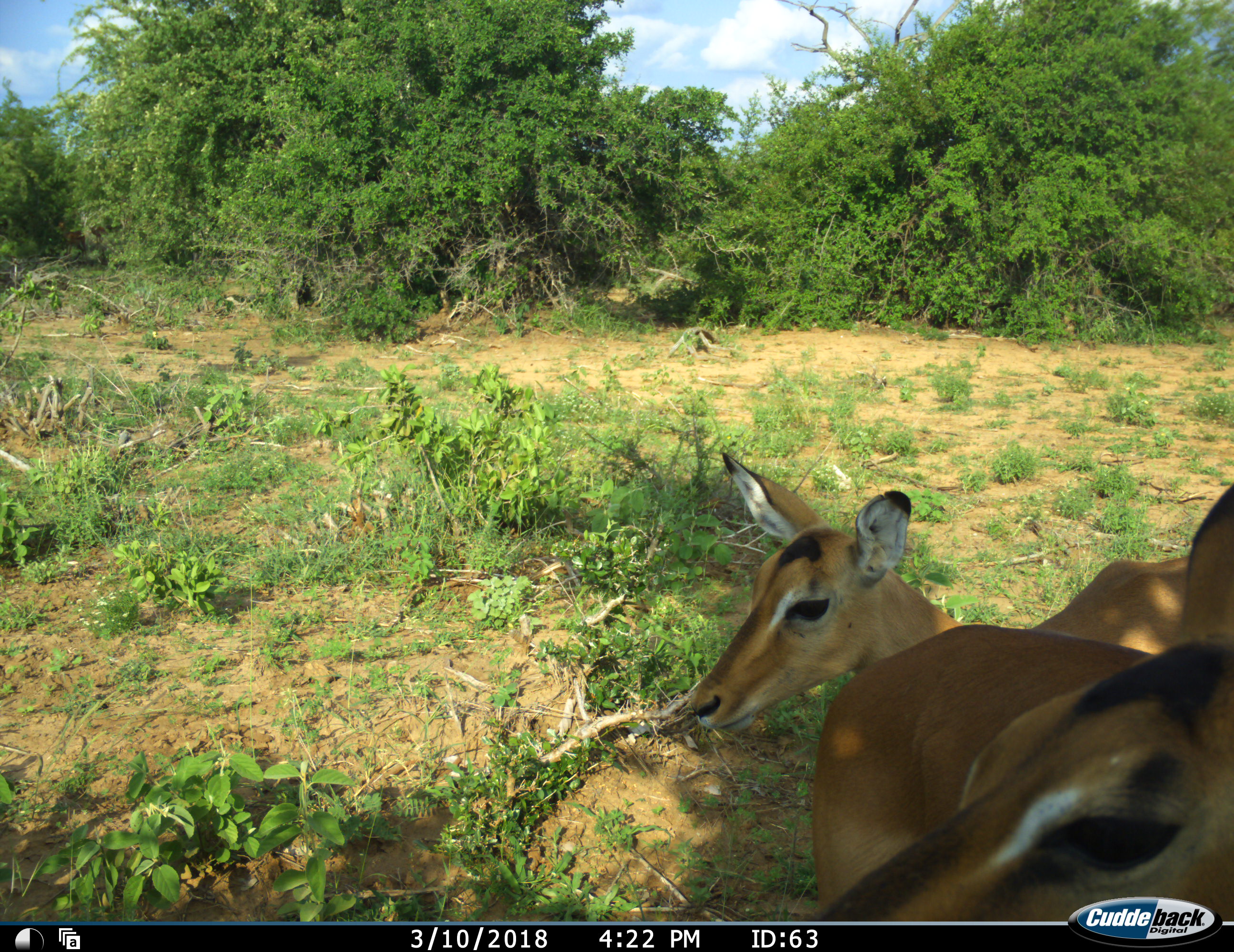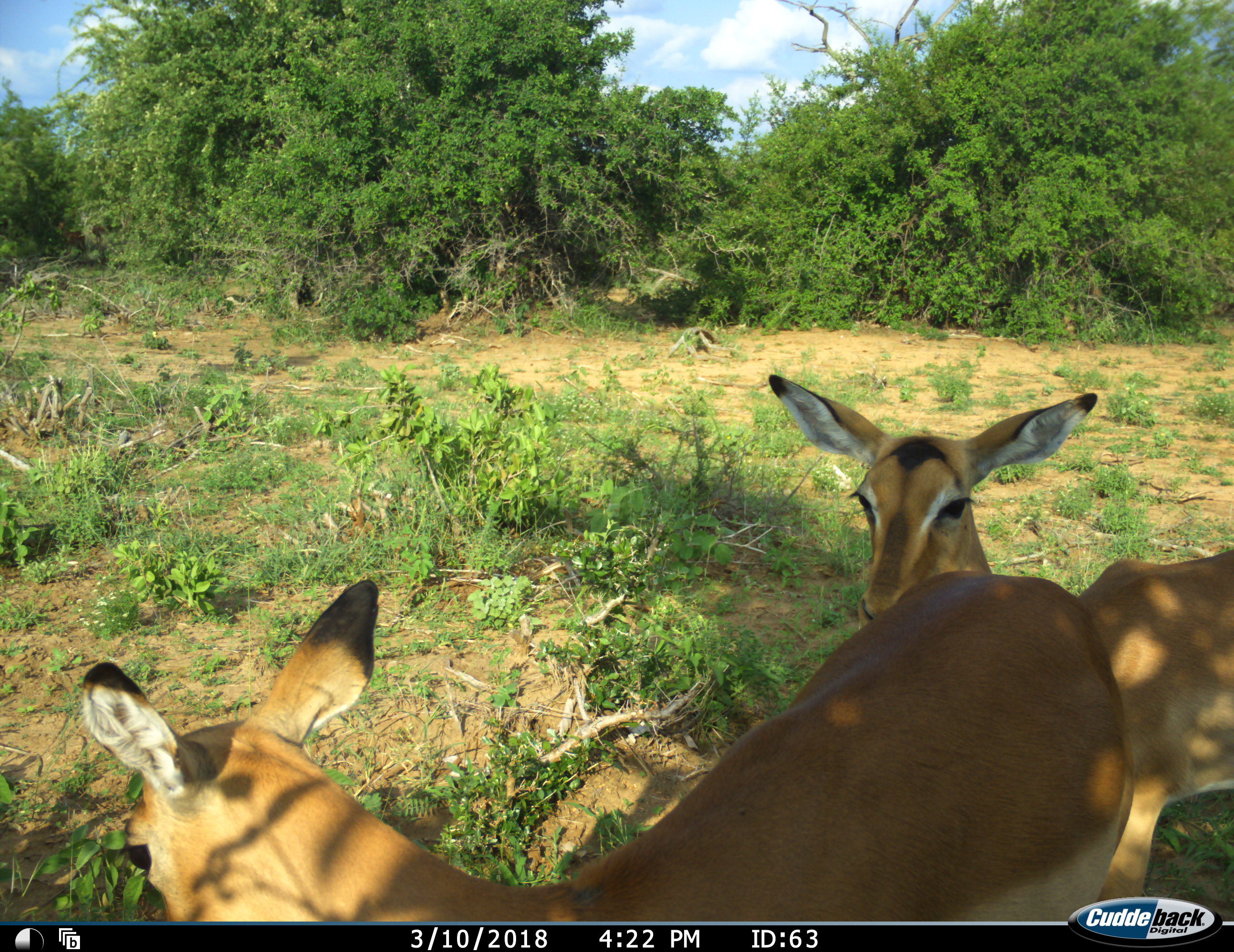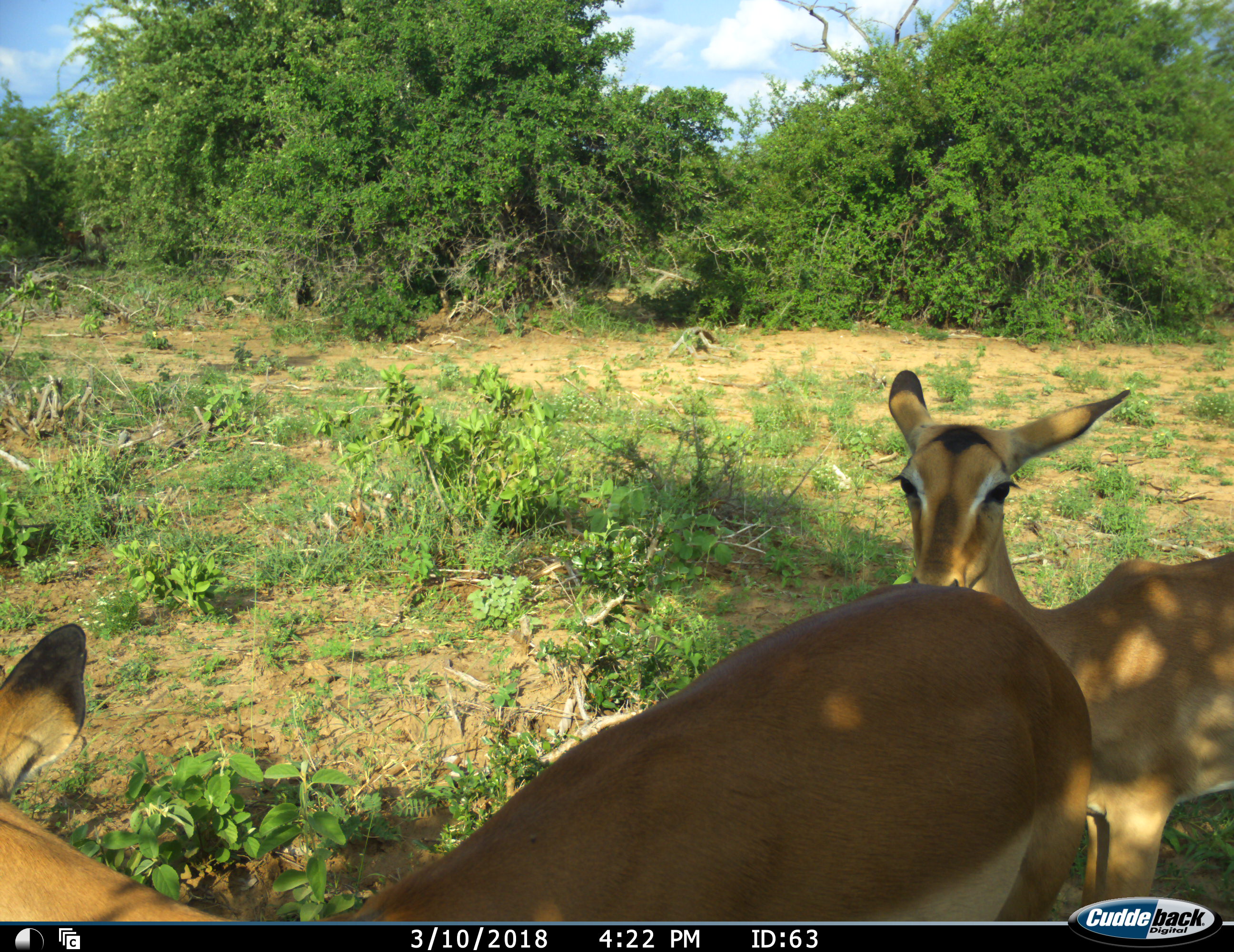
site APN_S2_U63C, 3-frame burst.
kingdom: Animalia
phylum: Chordata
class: Mammalia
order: Artiodactyla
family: Bovidae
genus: Aepyceros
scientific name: Aepyceros melampus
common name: impala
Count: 2.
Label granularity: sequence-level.